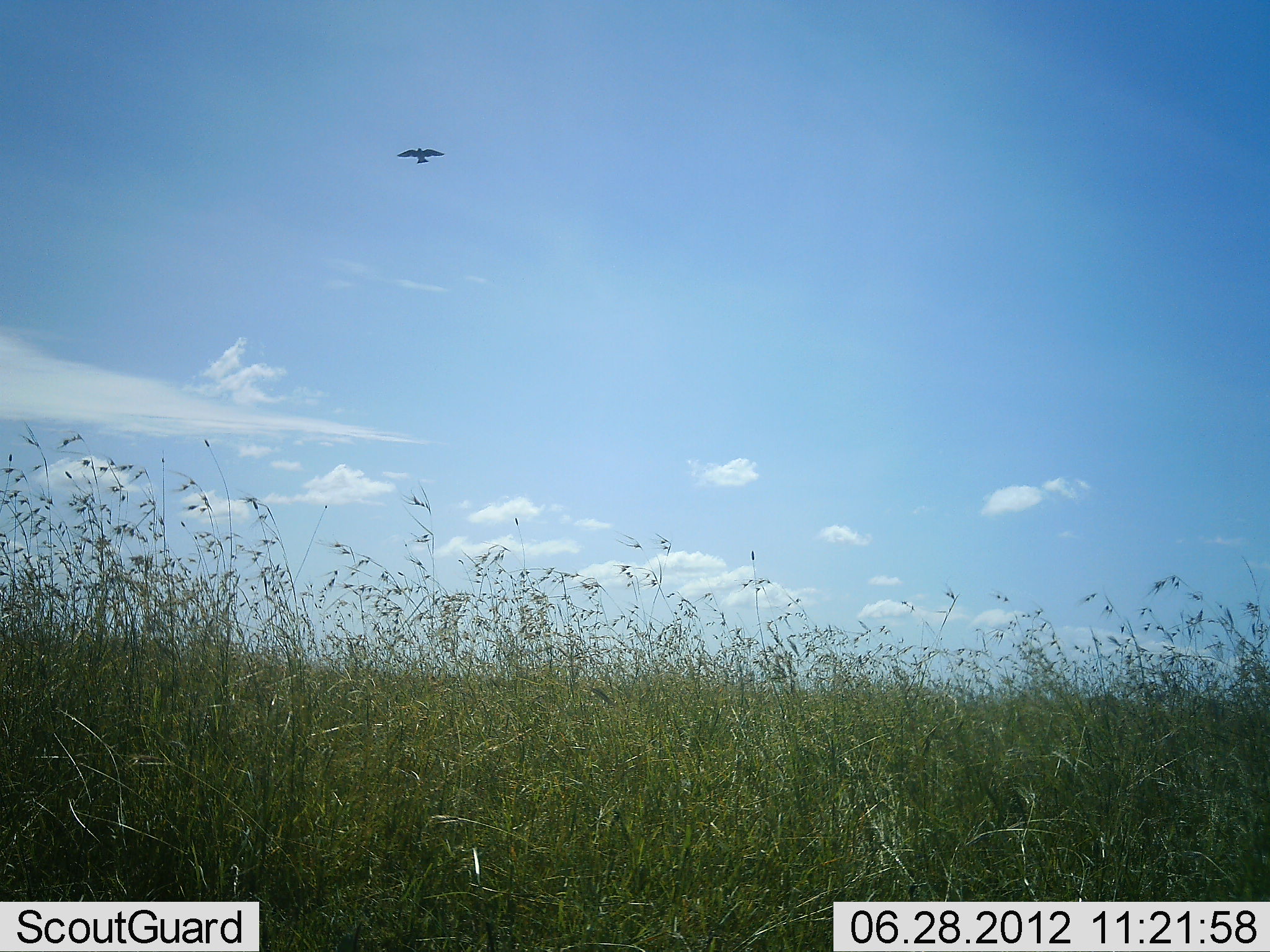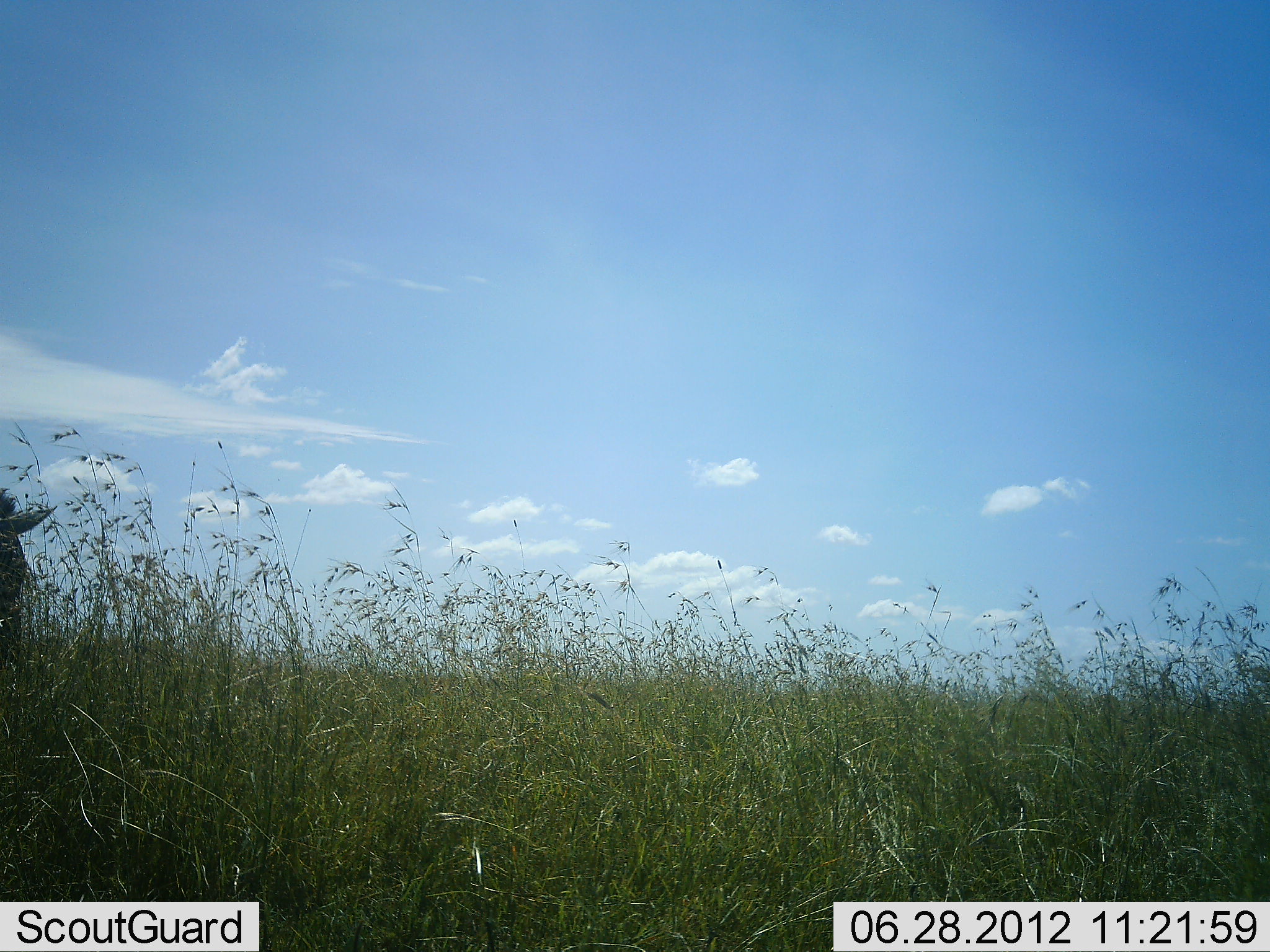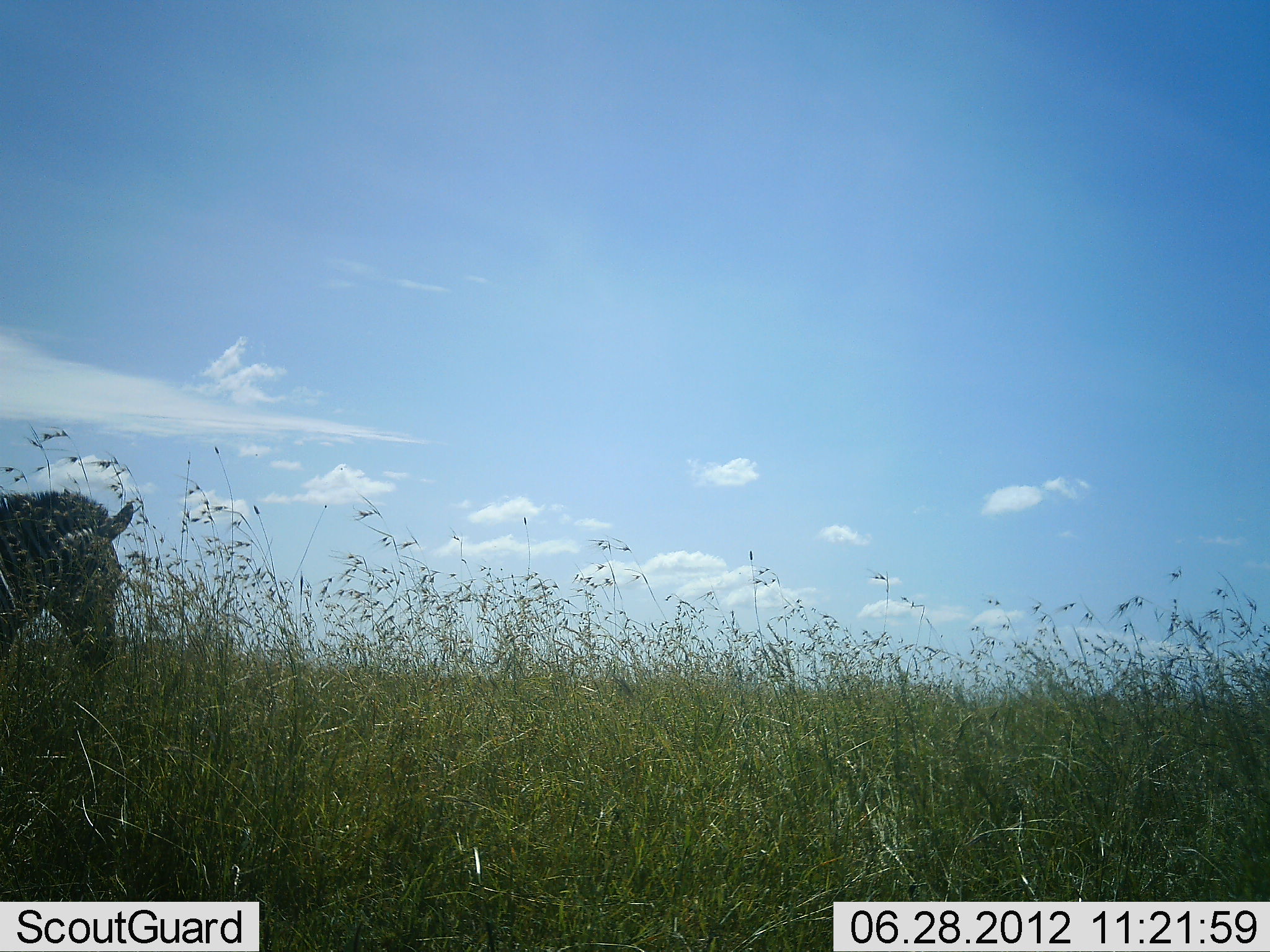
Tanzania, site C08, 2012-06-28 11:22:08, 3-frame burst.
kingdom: Animalia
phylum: Chordata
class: Aves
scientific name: Aves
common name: bird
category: otherbird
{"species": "otherbird (bird) (Aves)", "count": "1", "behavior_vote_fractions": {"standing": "0%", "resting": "0%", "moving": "100%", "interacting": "0%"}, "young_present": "0%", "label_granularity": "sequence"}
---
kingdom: Animalia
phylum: Chordata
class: Mammalia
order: Perissodactyla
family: Equidae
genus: Equus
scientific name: Equus quagga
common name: plains zebra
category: zebra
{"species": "zebra (plains zebra) (Equus quagga)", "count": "1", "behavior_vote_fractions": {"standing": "7%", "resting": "0%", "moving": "93%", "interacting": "0%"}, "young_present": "0%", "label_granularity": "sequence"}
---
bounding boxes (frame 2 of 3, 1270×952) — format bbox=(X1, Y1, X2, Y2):
animal: bbox=(0, 486, 58, 648)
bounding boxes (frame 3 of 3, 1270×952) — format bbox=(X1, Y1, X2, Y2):
animal: bbox=(0, 490, 139, 679)